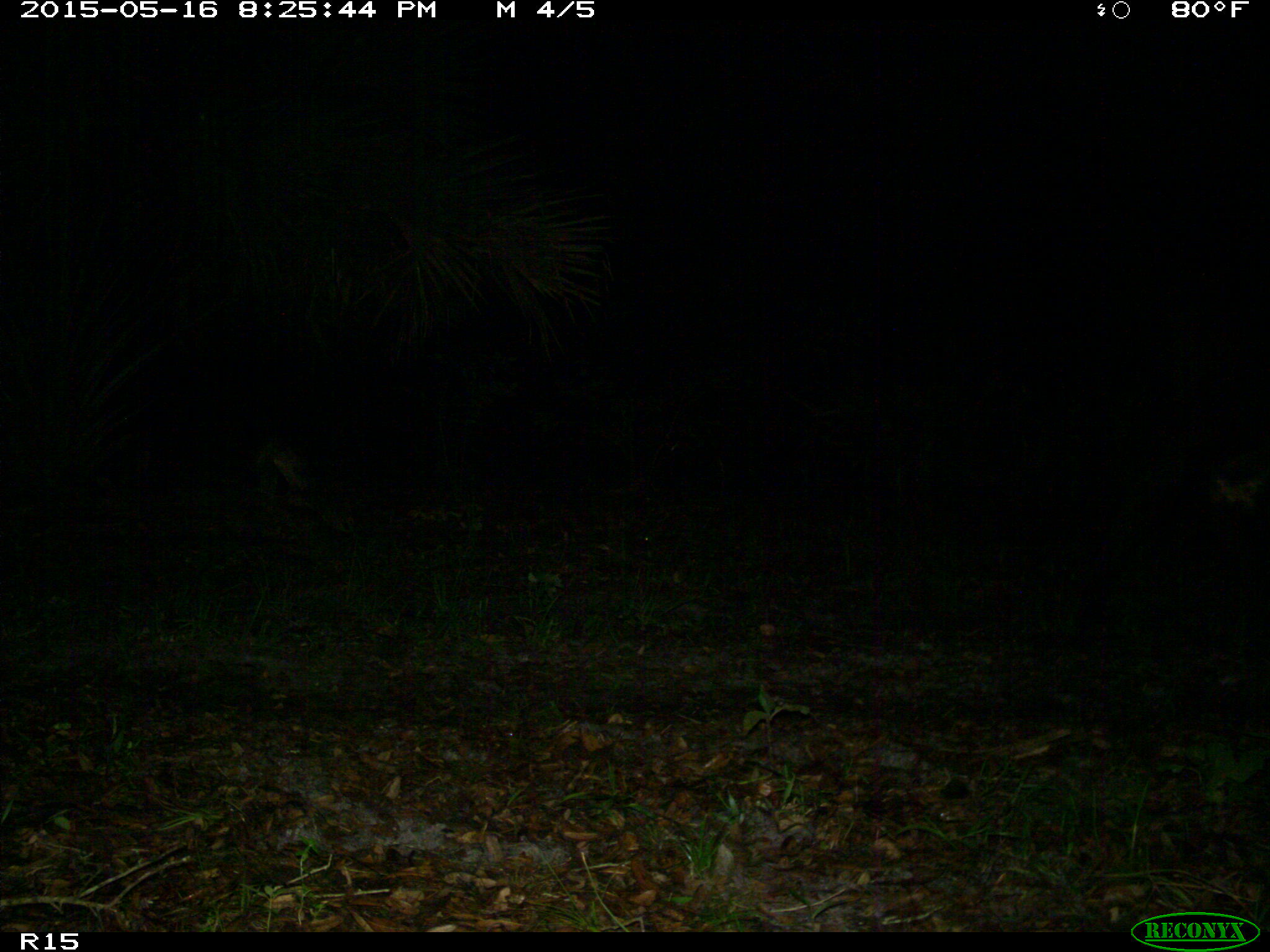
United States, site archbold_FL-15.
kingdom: Animalia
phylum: Chordata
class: Mammalia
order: Artiodactyla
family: Bovidae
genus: Bos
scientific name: Bos taurus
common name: domestic cow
Bos taurus (domestic cow).